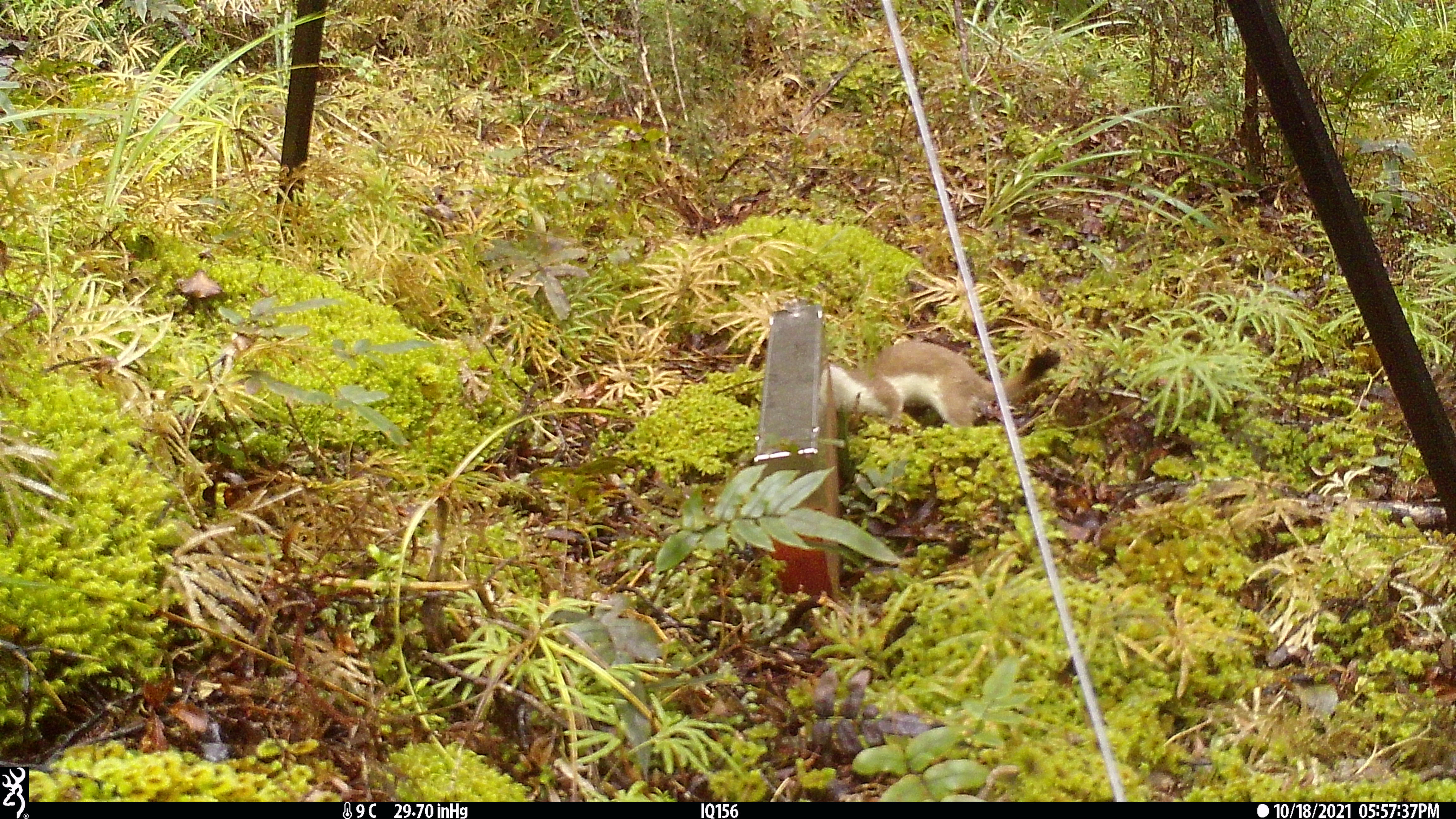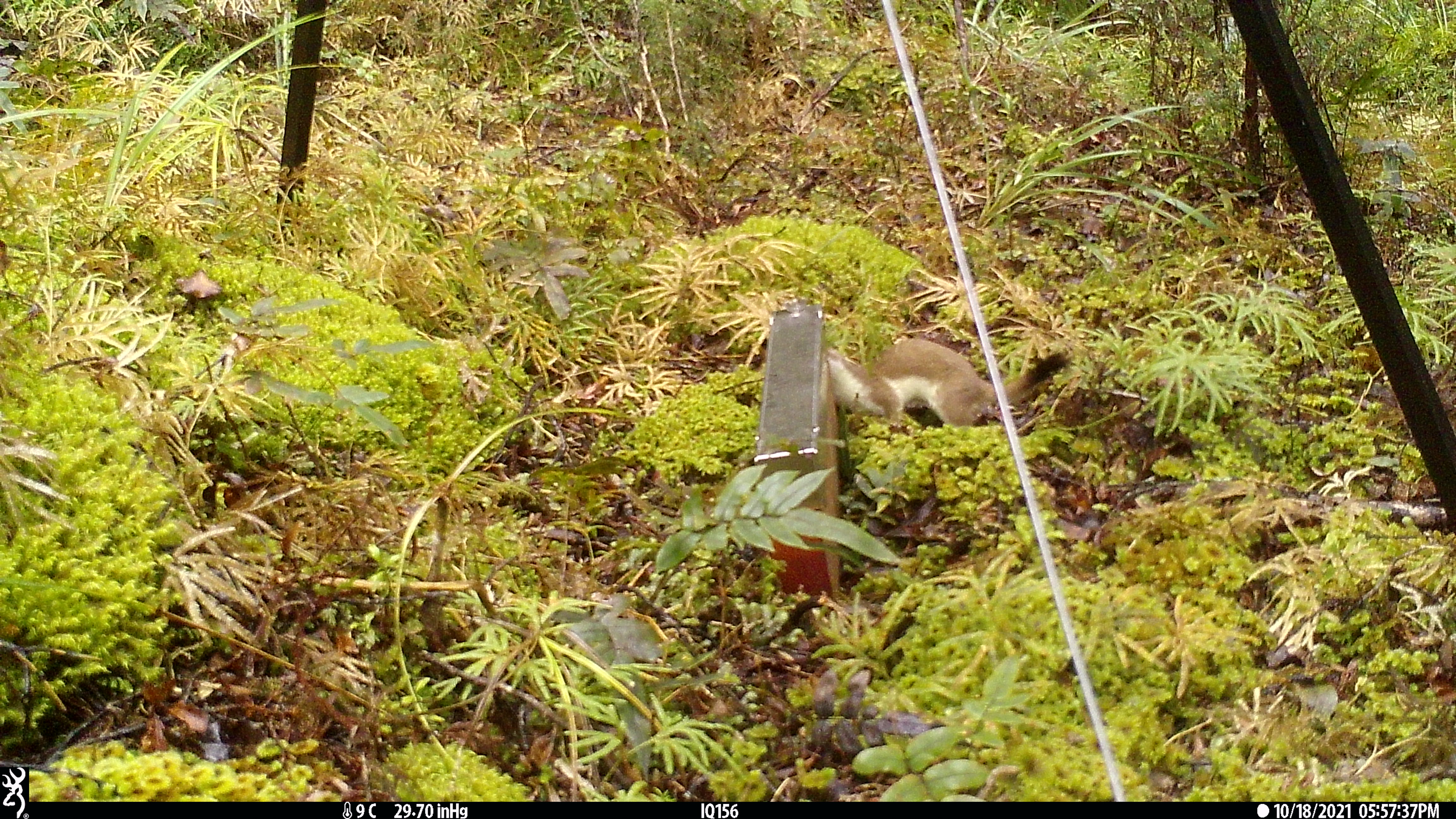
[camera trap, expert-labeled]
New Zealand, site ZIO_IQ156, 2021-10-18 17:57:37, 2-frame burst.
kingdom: Animalia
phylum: Chordata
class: Mammalia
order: Carnivora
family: Mustelidae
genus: Mustela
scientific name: Mustela erminea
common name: stoat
Stoat (Mustela erminea).